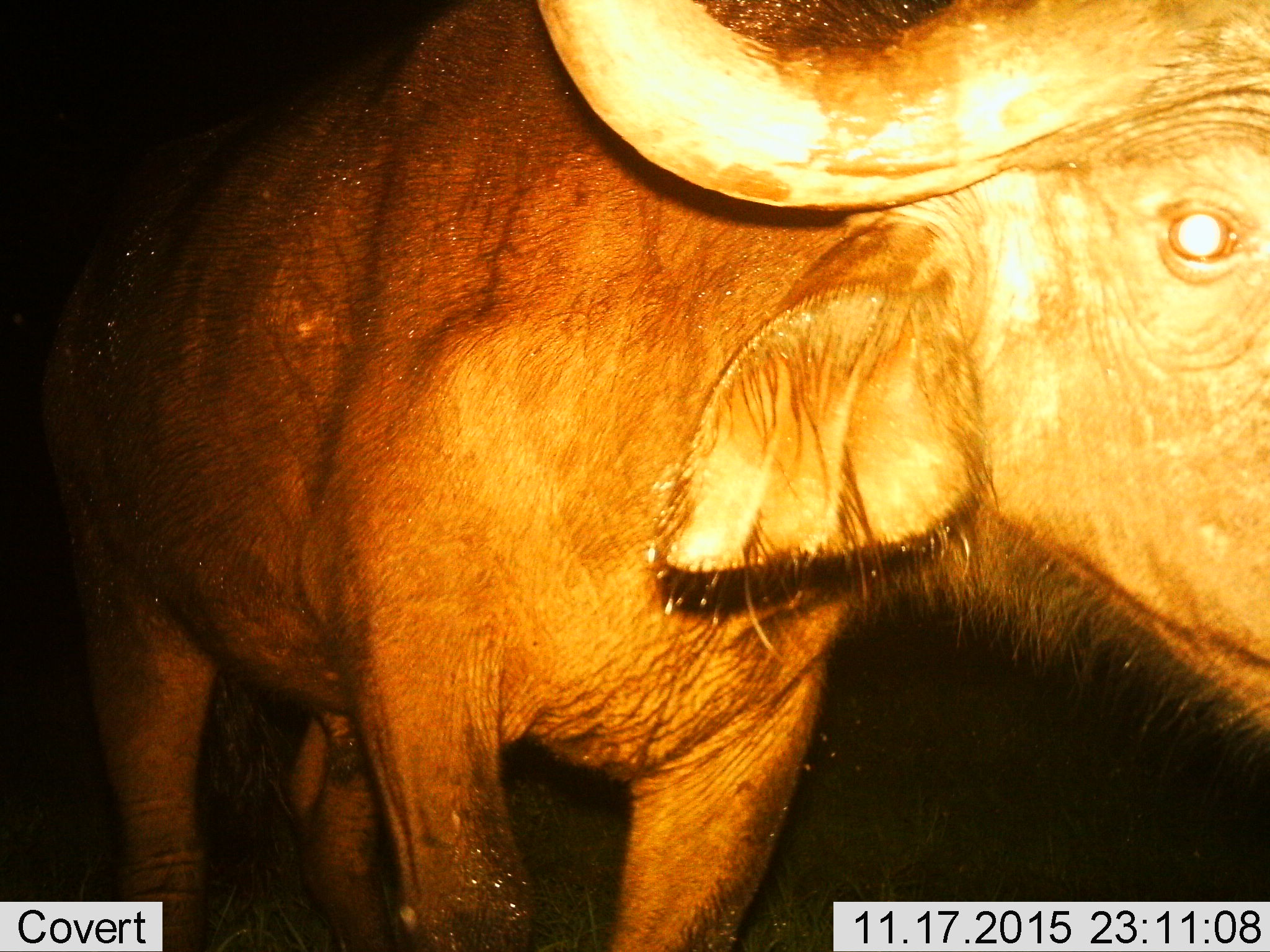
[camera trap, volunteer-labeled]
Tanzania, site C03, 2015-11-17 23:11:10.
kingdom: Animalia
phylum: Chordata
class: Mammalia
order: Artiodactyla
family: Bovidae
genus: Syncerus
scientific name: Syncerus caffer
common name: cape buffalo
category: buffalo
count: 1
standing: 63%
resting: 5%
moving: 21%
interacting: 11%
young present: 5%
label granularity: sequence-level